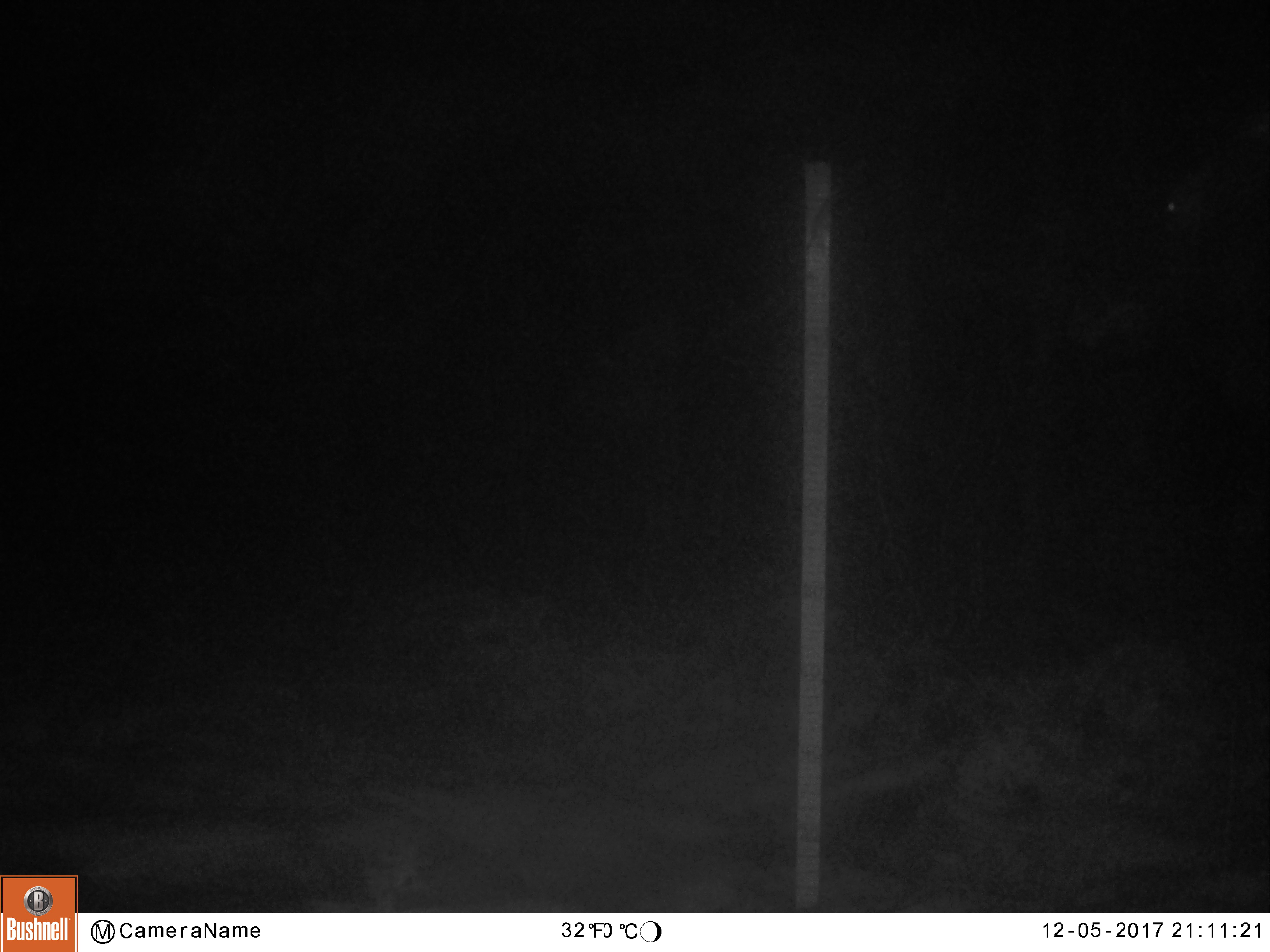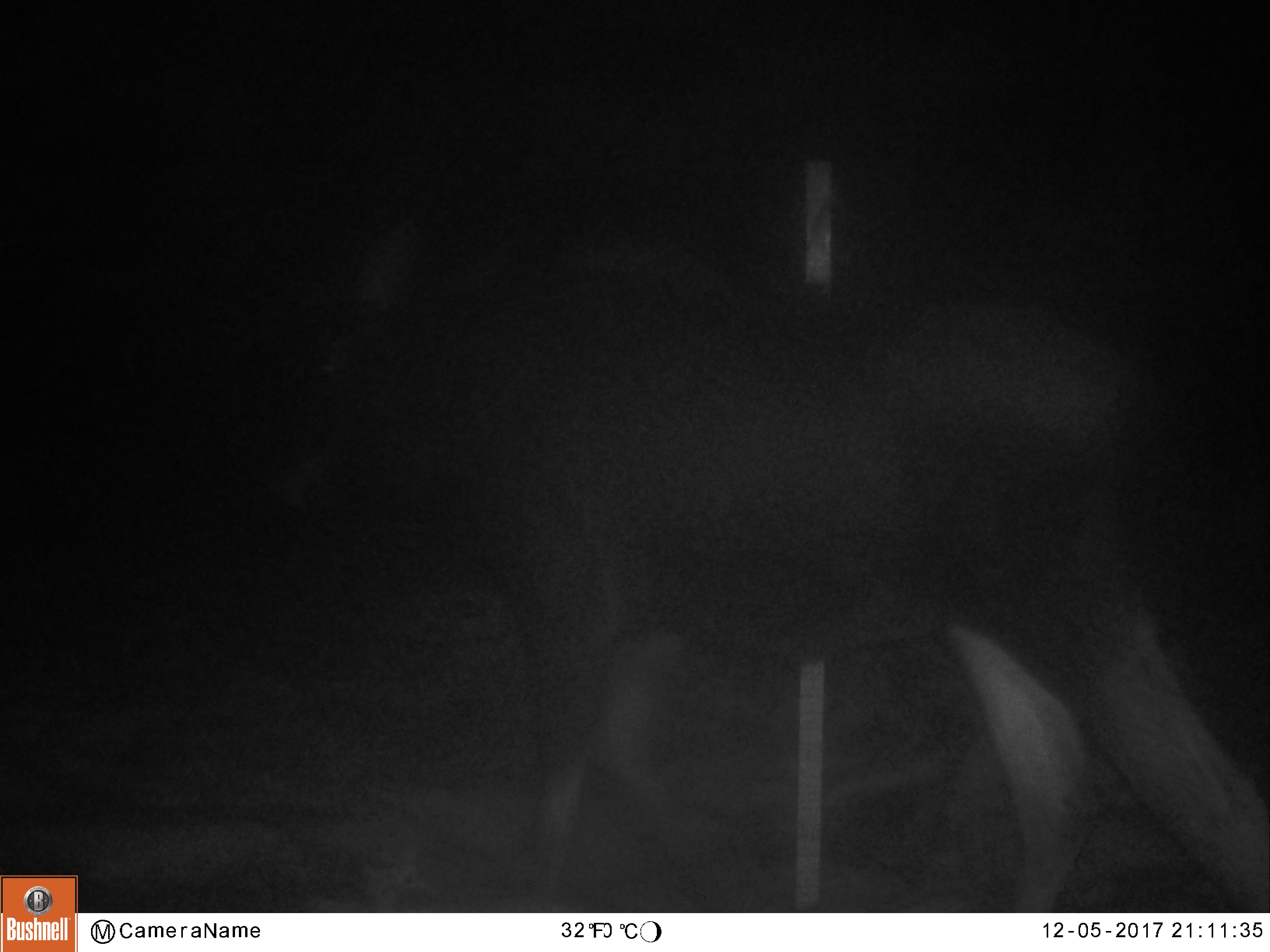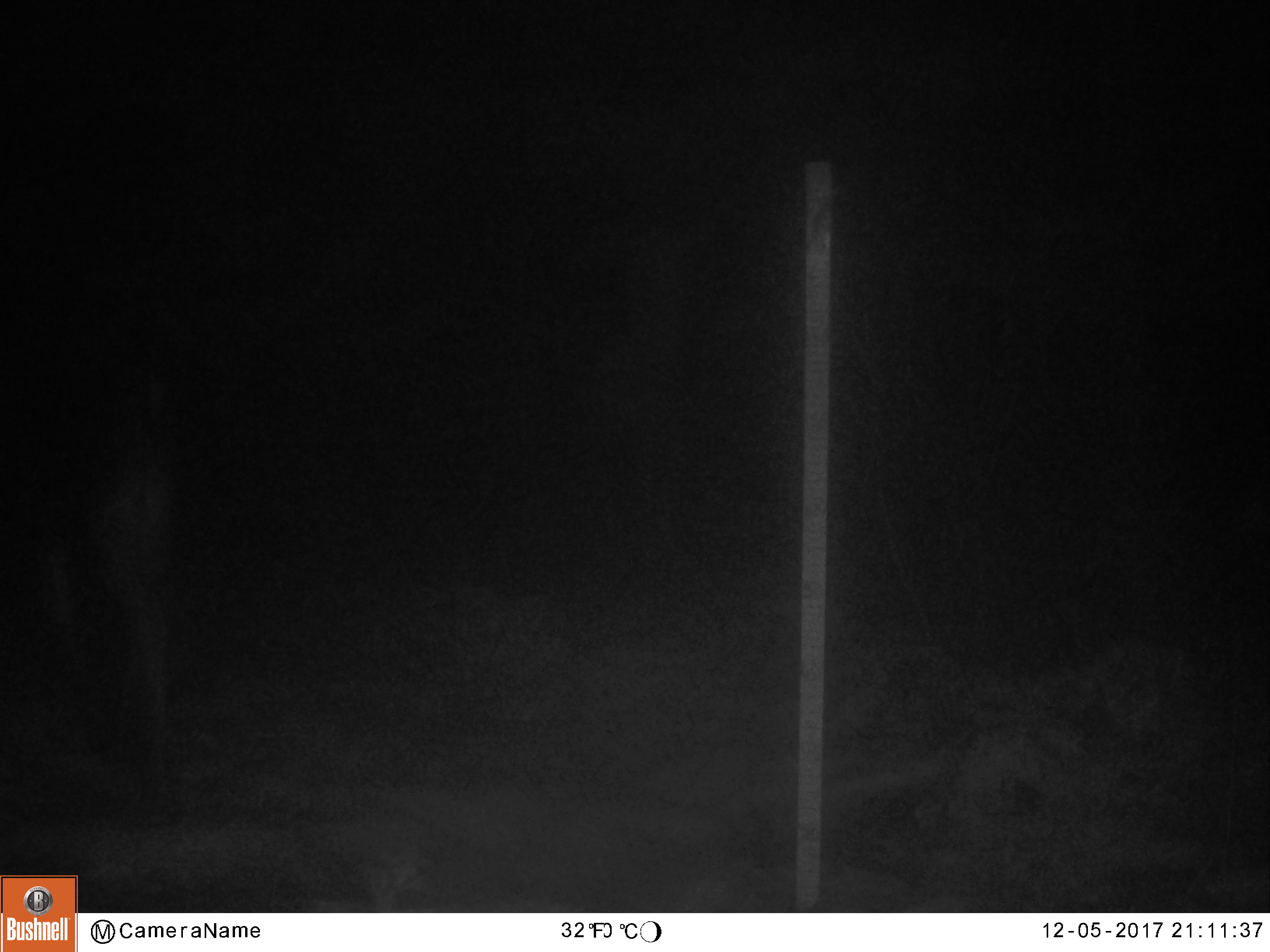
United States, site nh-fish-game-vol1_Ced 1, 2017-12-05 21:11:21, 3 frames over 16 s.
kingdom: Animalia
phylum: Chordata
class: Mammalia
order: Artiodactyla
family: Cervidae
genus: Alces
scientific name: Alces alces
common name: moose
Moose (Alces alces).